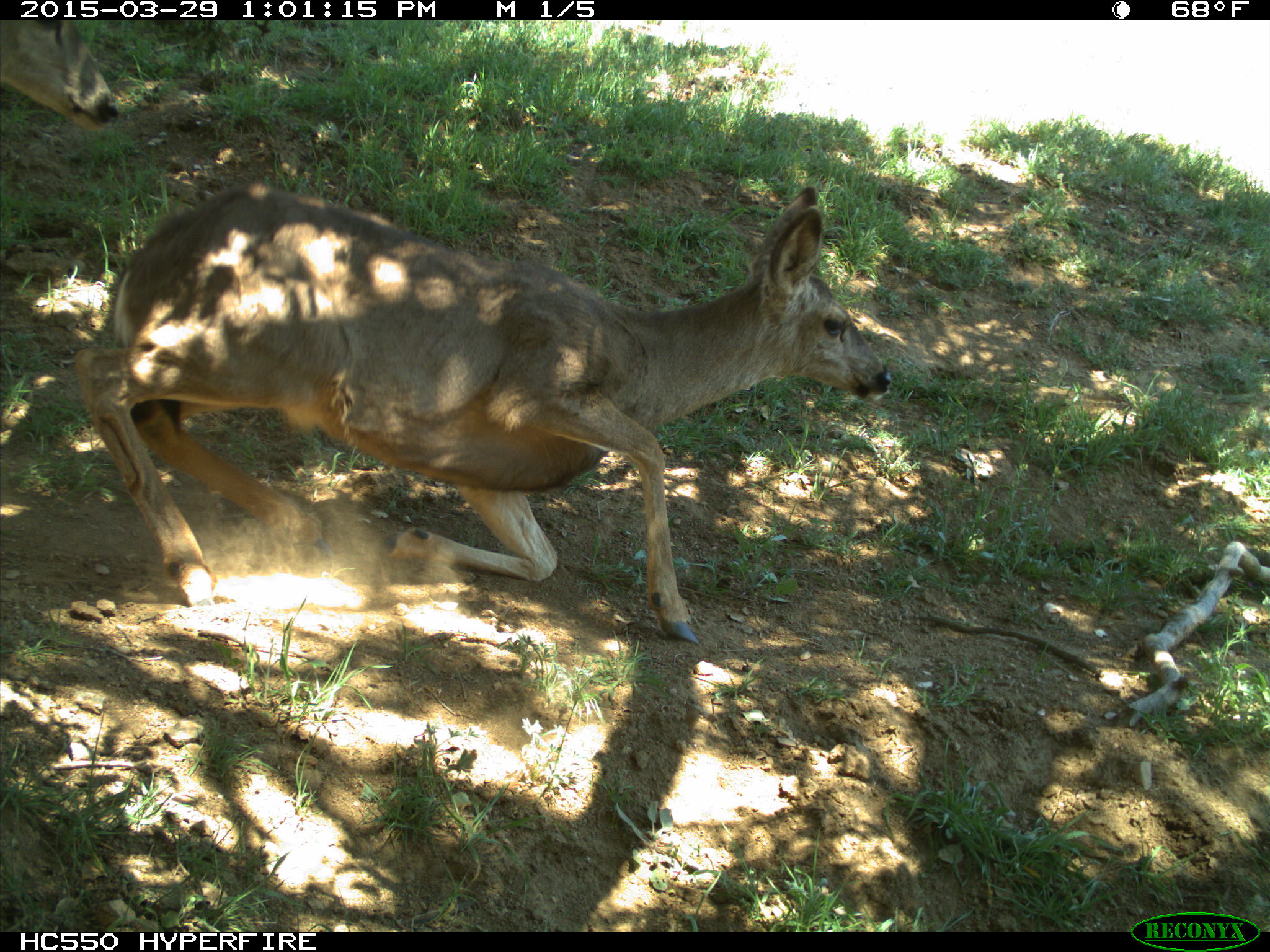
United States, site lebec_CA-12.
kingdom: Animalia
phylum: Chordata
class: Mammalia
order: Artiodactyla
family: Cervidae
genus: Odocoileus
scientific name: Odocoileus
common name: deer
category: unidentified deer